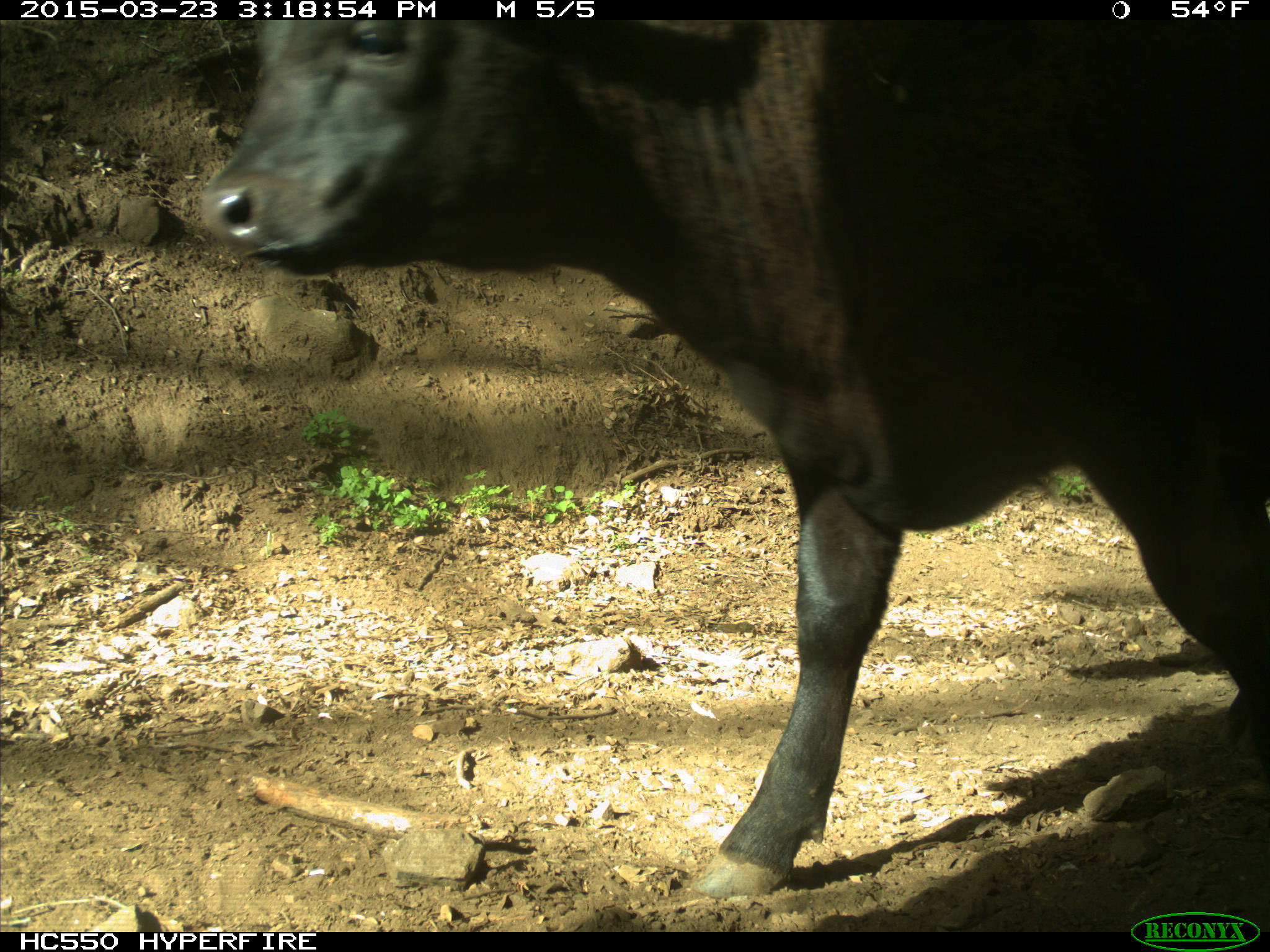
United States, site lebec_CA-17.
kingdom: Animalia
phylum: Chordata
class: Mammalia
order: Artiodactyla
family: Bovidae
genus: Bos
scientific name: Bos taurus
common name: domestic cow